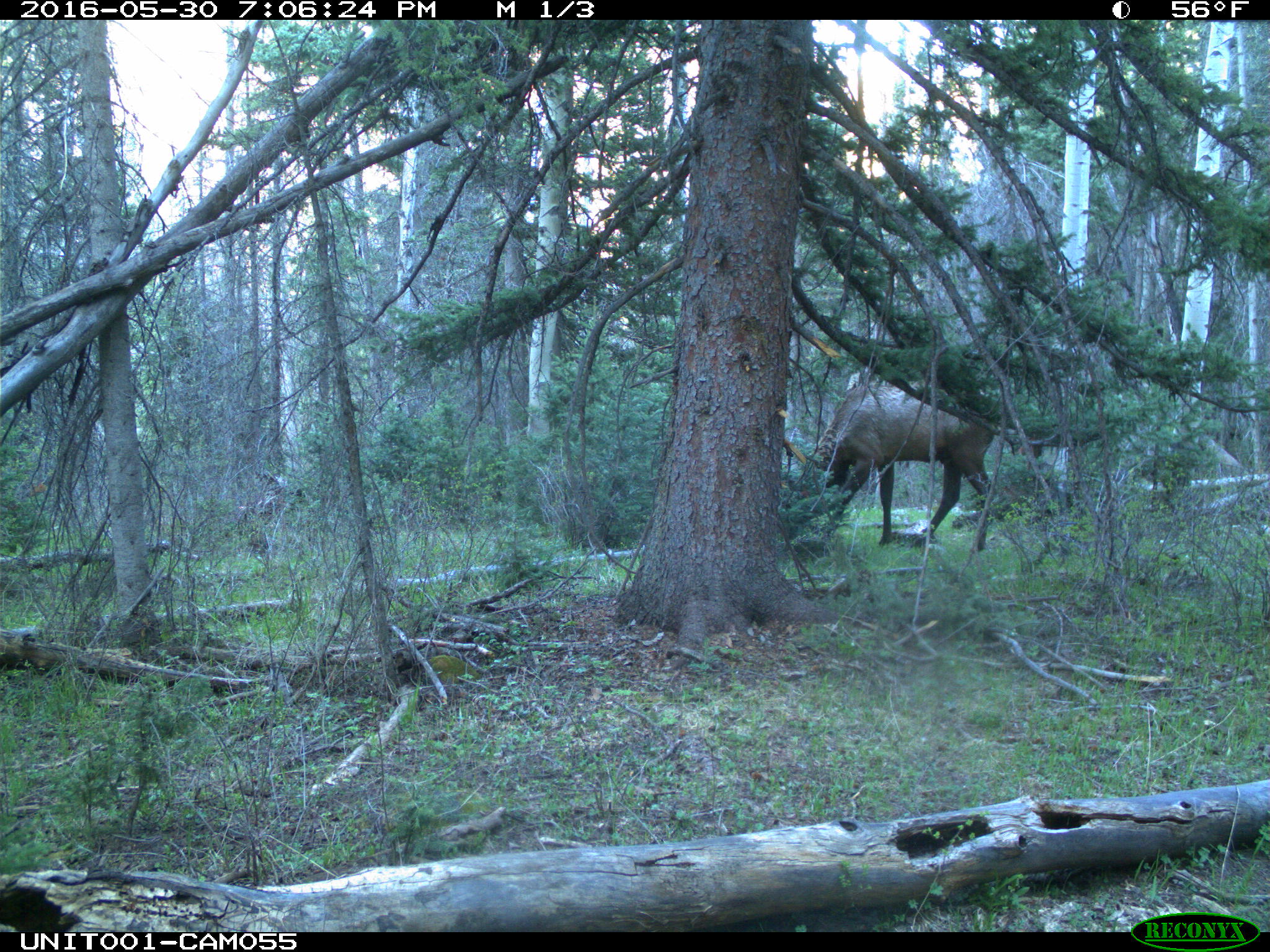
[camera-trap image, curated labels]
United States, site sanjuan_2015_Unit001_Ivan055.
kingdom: Animalia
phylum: Chordata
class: Mammalia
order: Artiodactyla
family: Cervidae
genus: Cervus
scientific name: Cervus elaphus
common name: red deer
Cervus elaphus (red deer).